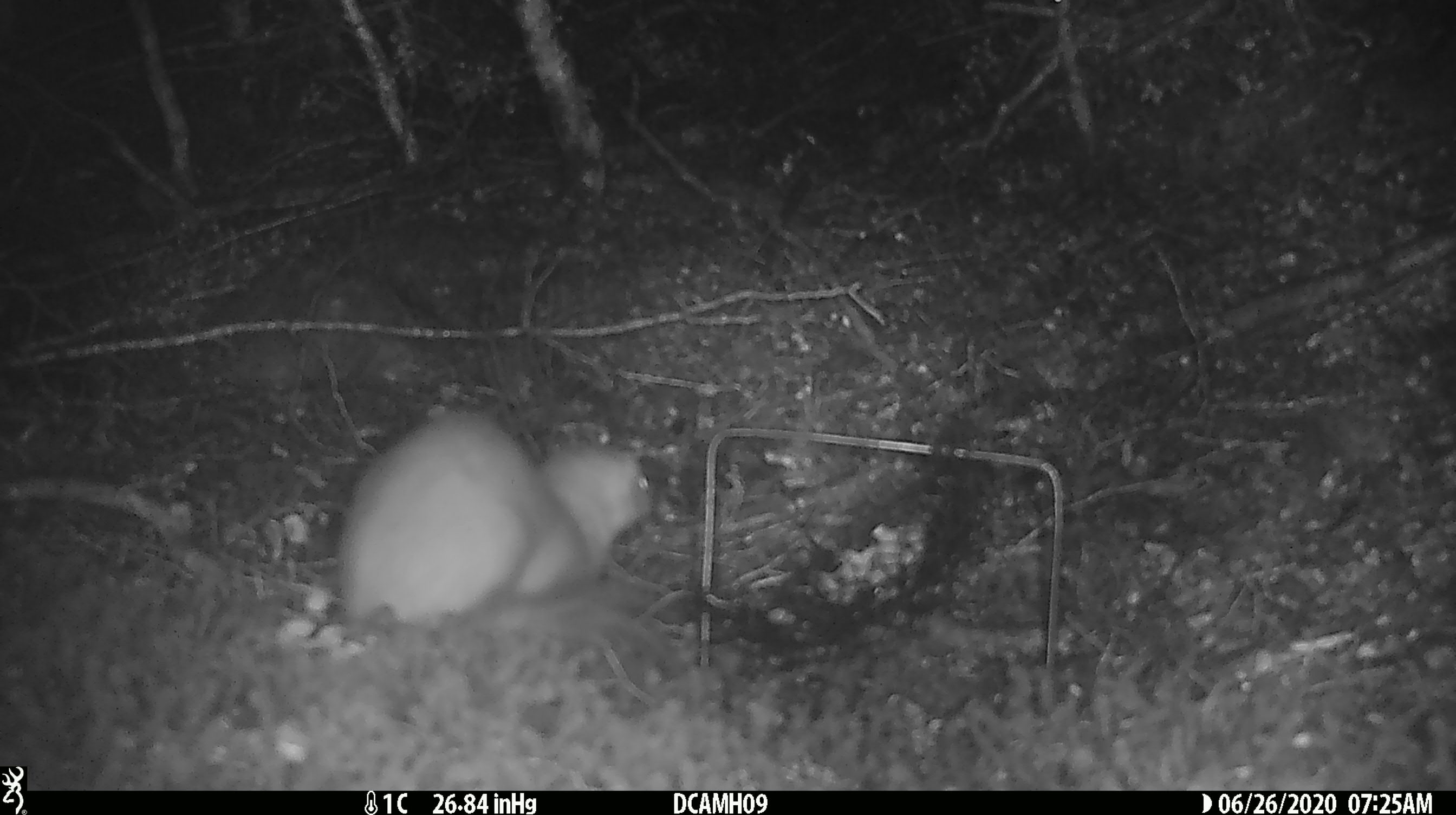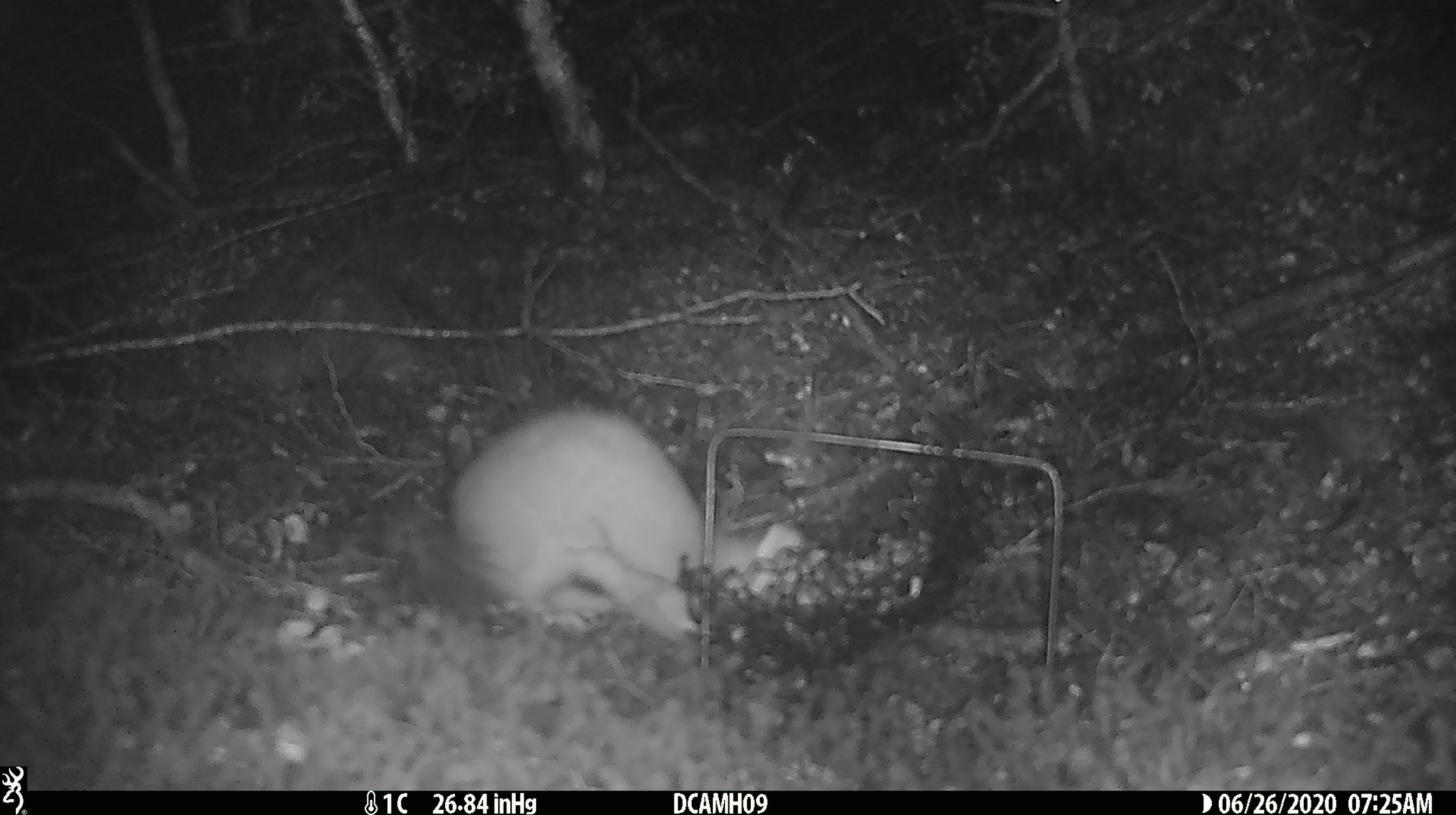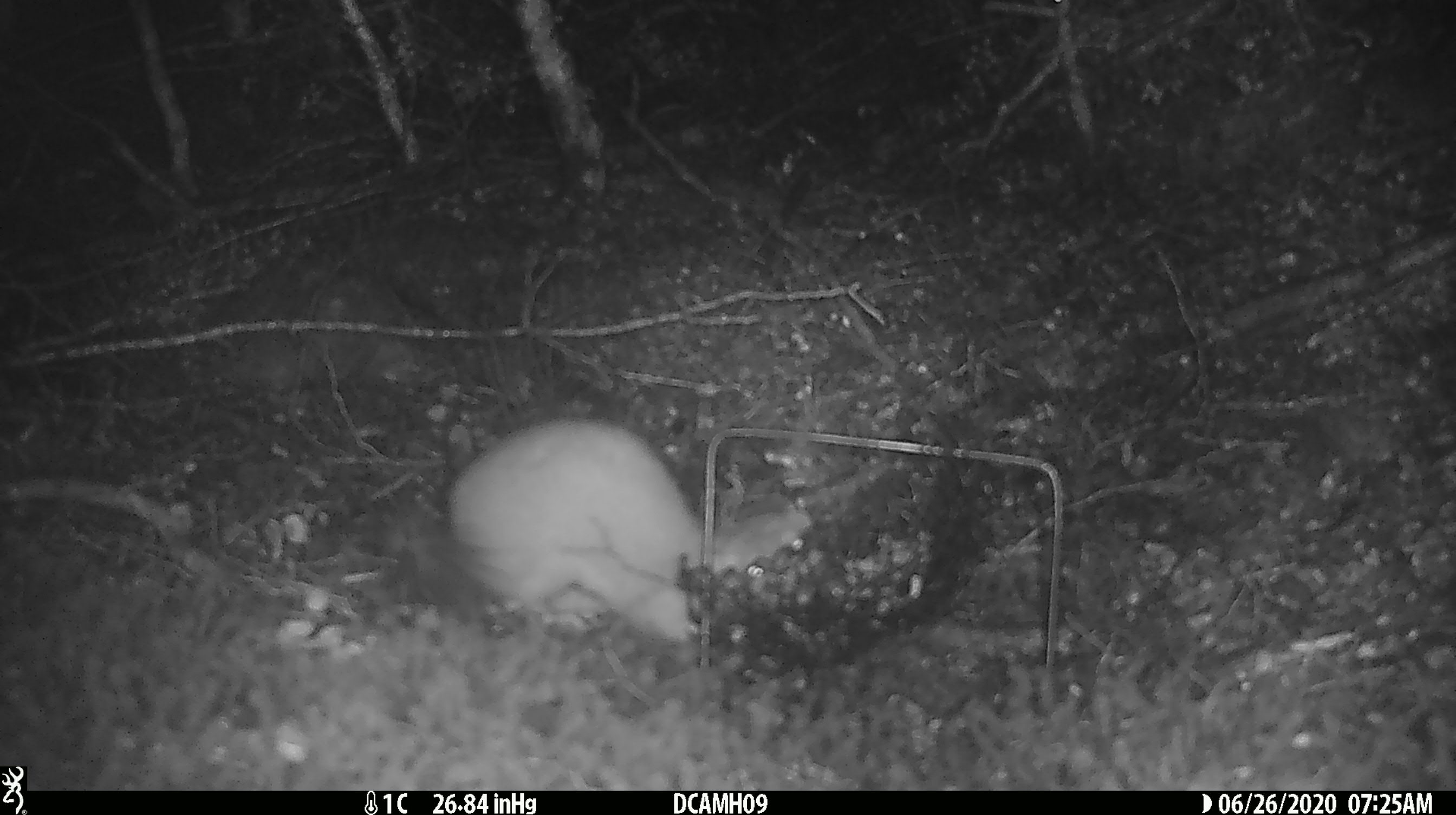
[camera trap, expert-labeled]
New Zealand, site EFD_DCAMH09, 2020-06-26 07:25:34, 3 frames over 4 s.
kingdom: Animalia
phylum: Chordata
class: Mammalia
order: Carnivora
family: Mustelidae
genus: Mustela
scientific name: Mustela erminea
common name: stoat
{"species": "stoat (Mustela erminea)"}